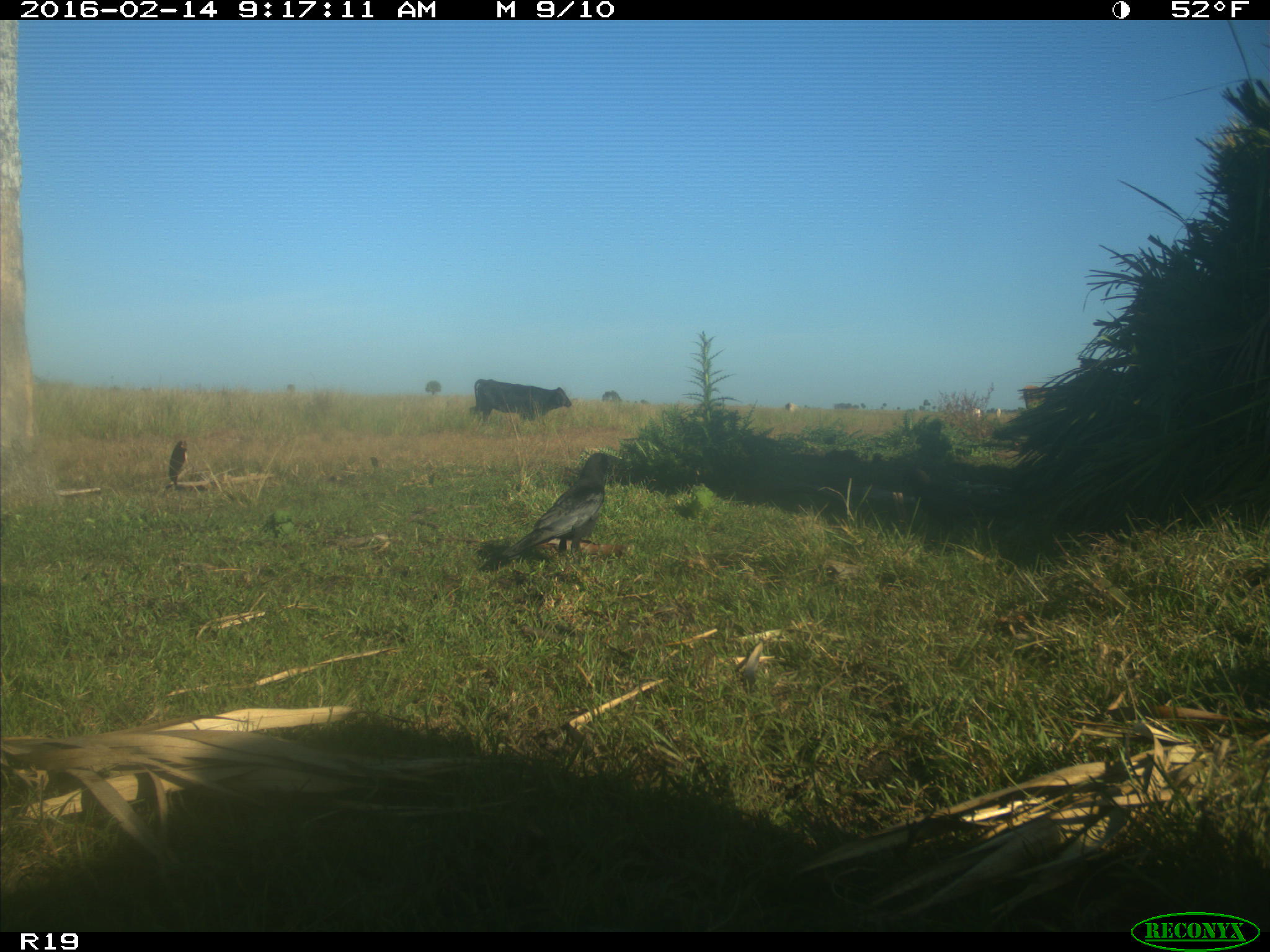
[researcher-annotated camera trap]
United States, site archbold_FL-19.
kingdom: Animalia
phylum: Chordata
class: Mammalia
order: Artiodactyla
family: Bovidae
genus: Bos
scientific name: Bos taurus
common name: domestic cow